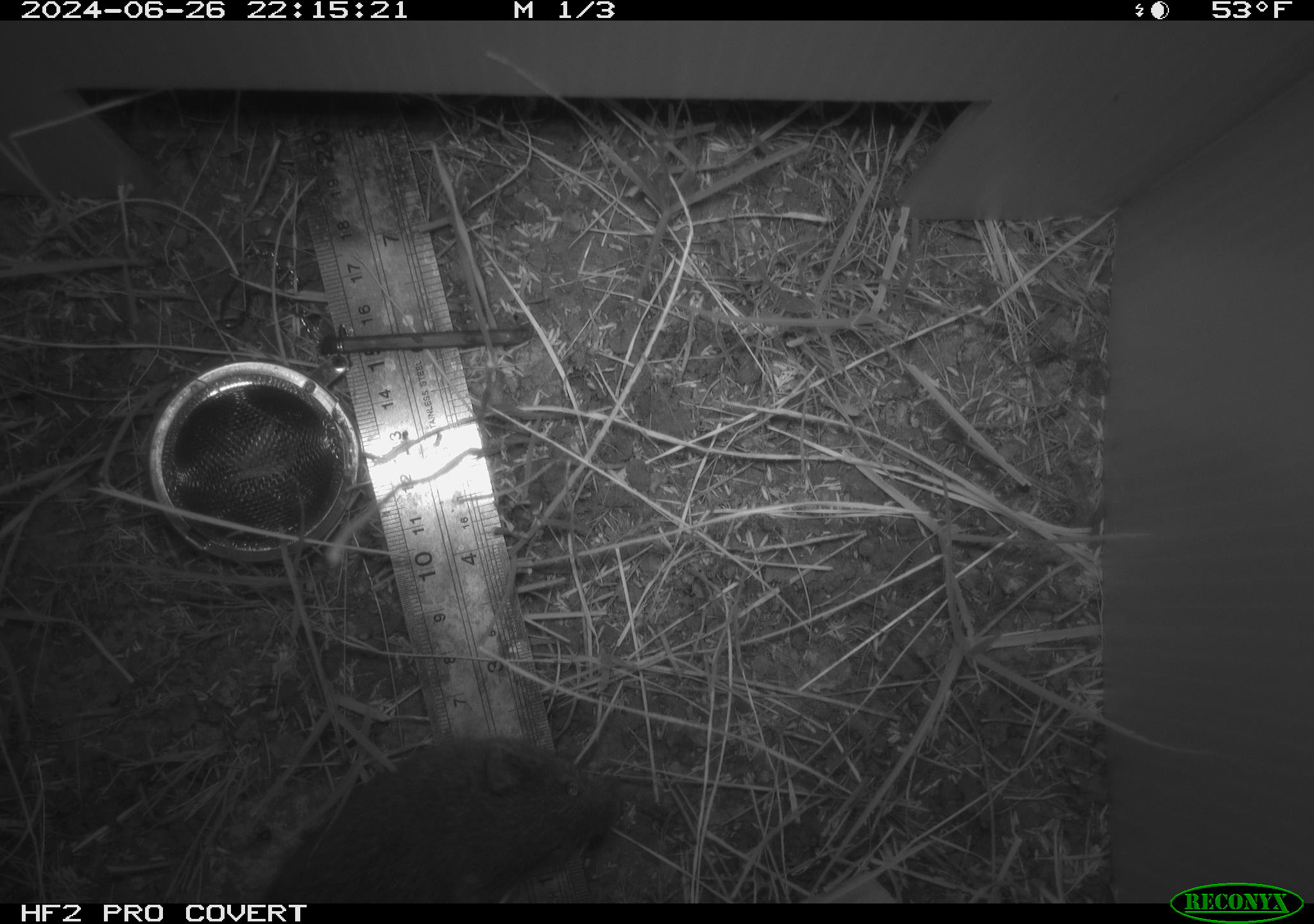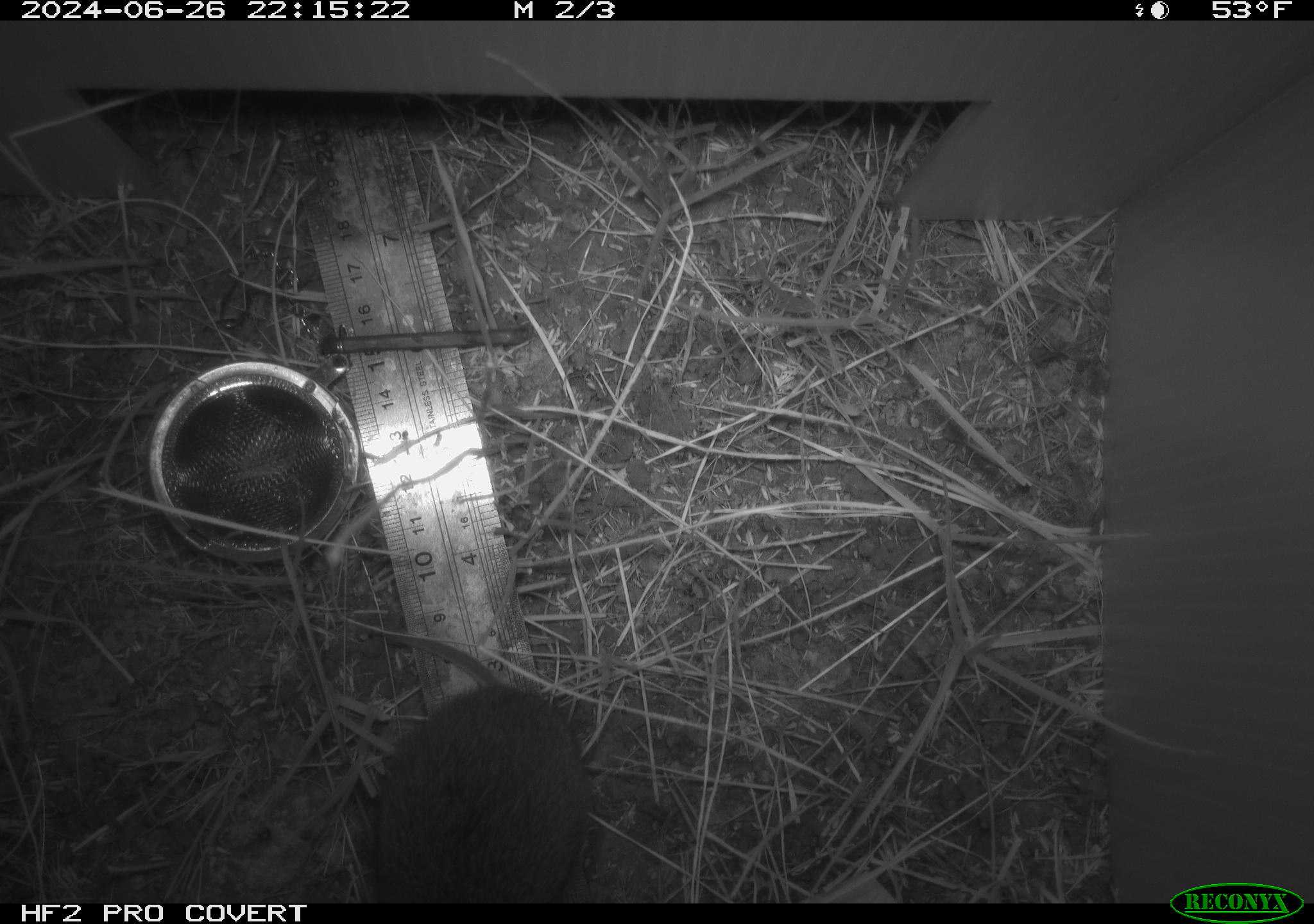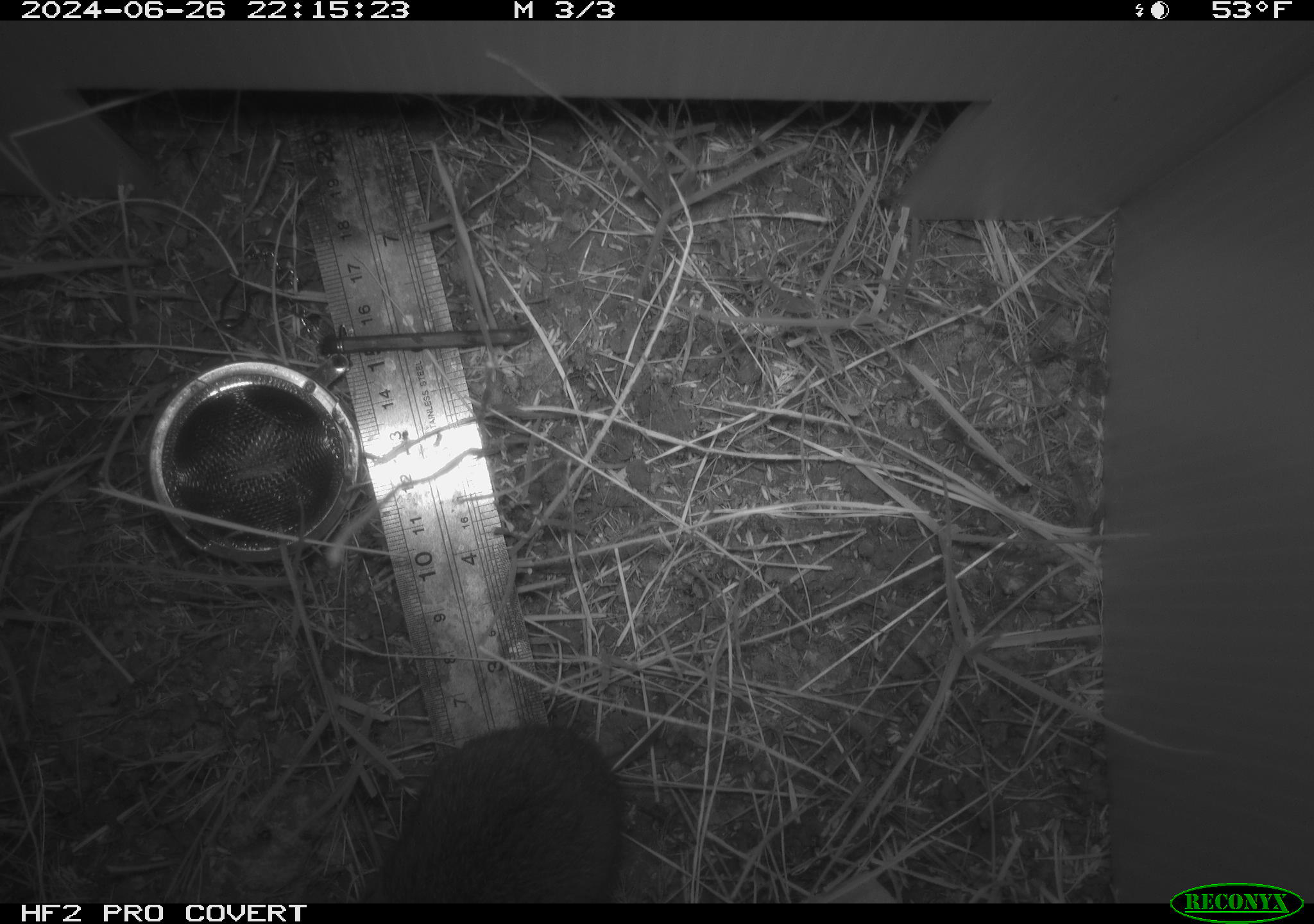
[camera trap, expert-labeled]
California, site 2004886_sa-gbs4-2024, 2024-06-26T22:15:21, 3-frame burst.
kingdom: Animalia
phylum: Chordata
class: Mammalia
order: Rodentia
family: Cricetidae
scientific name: Arvicolinae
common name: voles, lemmings, and muskrats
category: arvicolinae subfamily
Arvicolinae subfamily (voles, lemmings, and muskrats) (Arvicolinae).